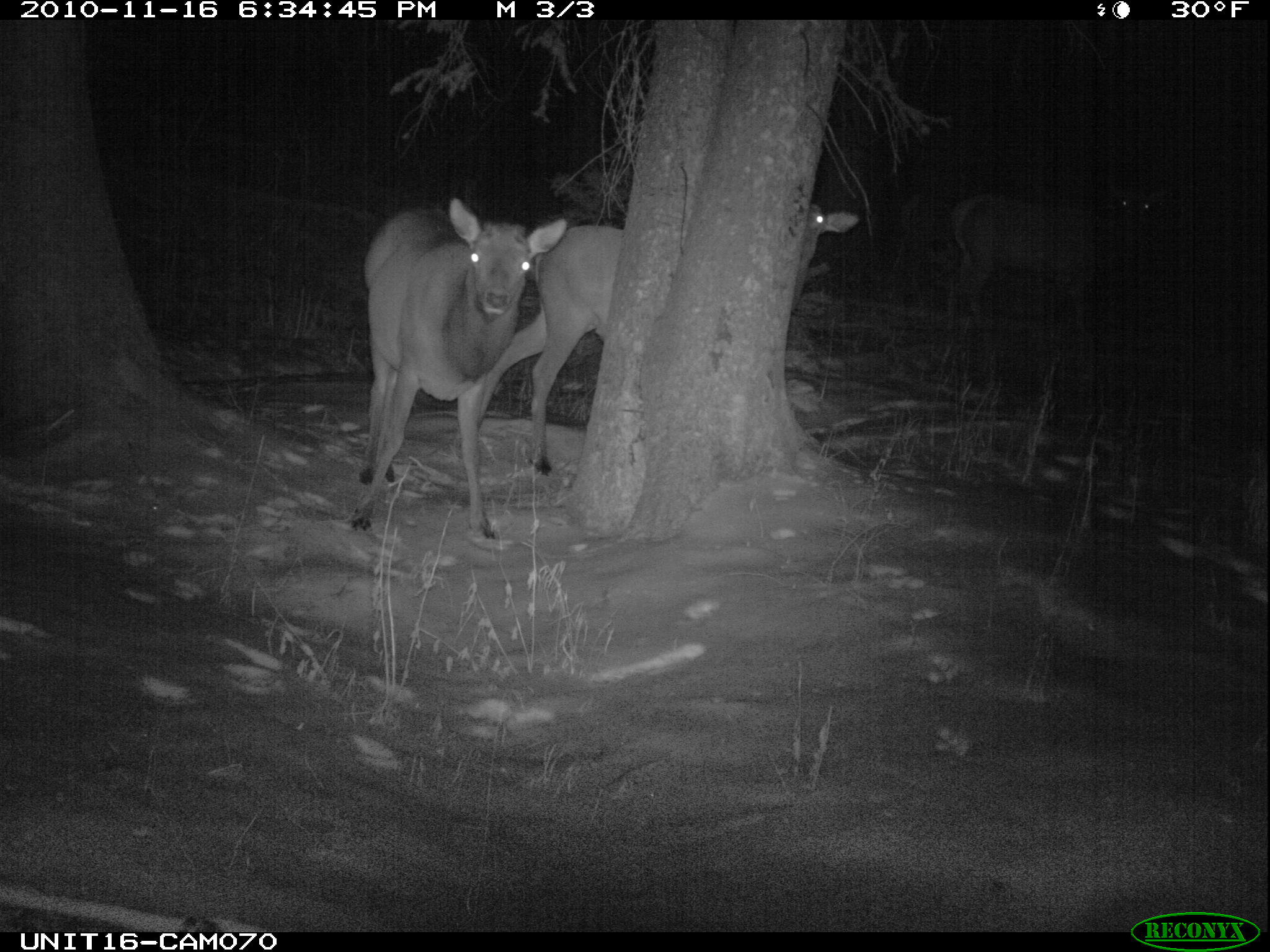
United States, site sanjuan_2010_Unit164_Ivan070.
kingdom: Animalia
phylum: Chordata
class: Mammalia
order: Artiodactyla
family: Cervidae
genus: Cervus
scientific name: Cervus elaphus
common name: red deer